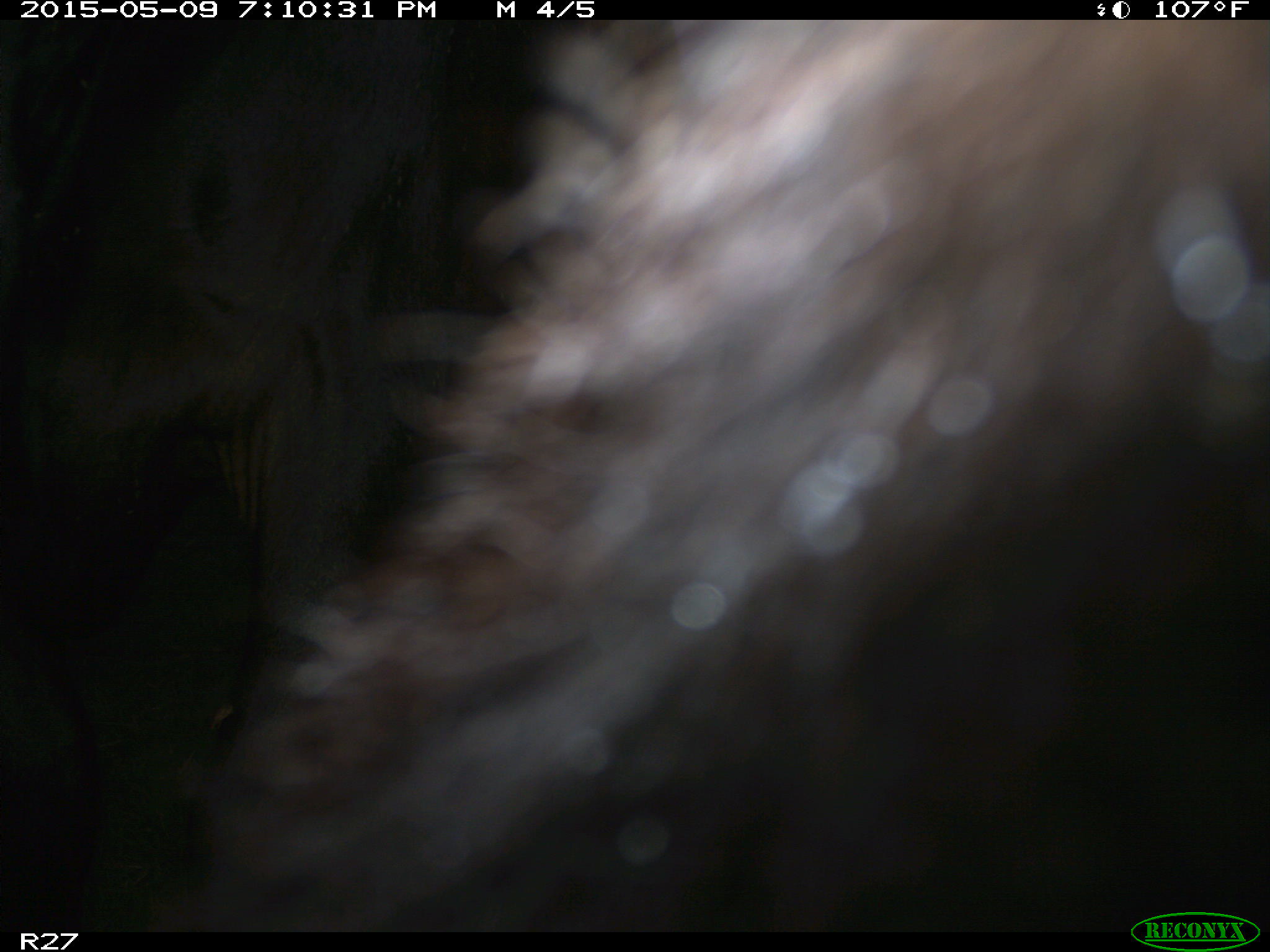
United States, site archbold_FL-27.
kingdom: Animalia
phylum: Chordata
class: Mammalia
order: Artiodactyla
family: Bovidae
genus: Bos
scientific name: Bos taurus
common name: domestic cow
Bos taurus (domestic cow).